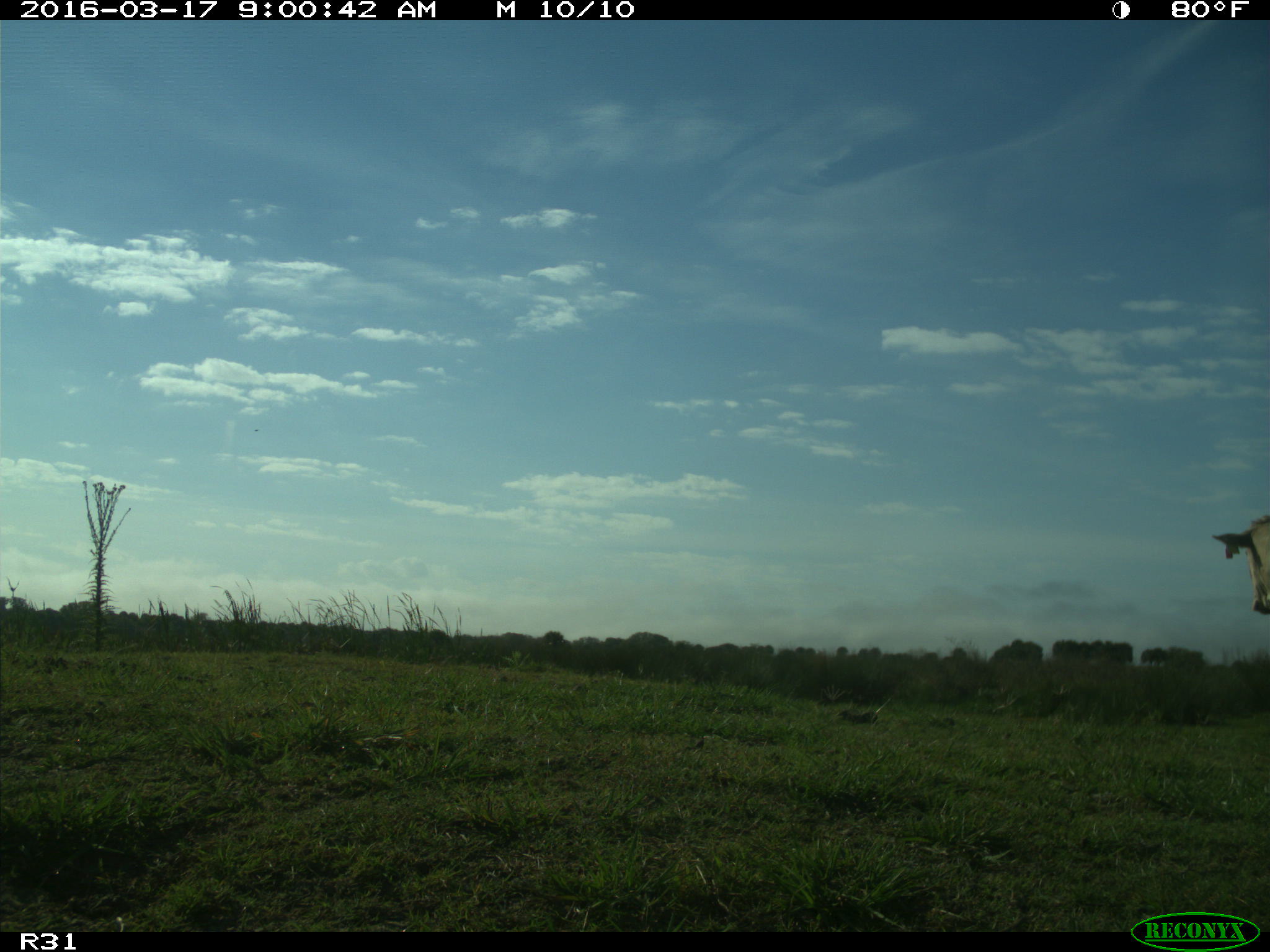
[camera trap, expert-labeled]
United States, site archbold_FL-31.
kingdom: Animalia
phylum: Chordata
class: Mammalia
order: Artiodactyla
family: Bovidae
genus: Bos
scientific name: Bos taurus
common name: domestic cow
Bos taurus (domestic cow).